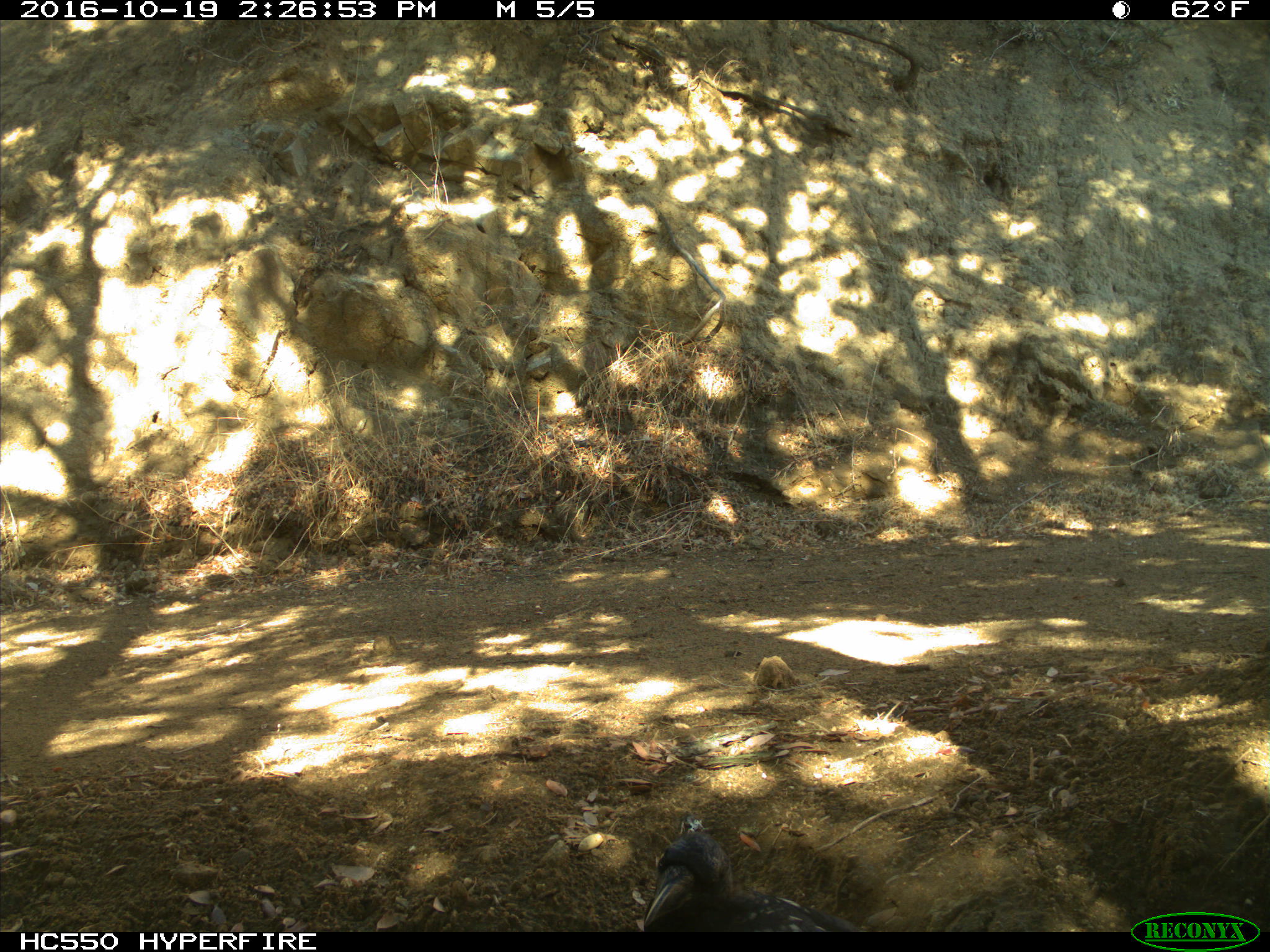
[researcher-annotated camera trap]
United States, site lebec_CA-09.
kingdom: Animalia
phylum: Chordata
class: Aves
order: Passeriformes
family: Corvidae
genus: Corvus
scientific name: Corvus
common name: crows and ravens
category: unidentified corvus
Unidentified corvus (crows and ravens) (Corvus).